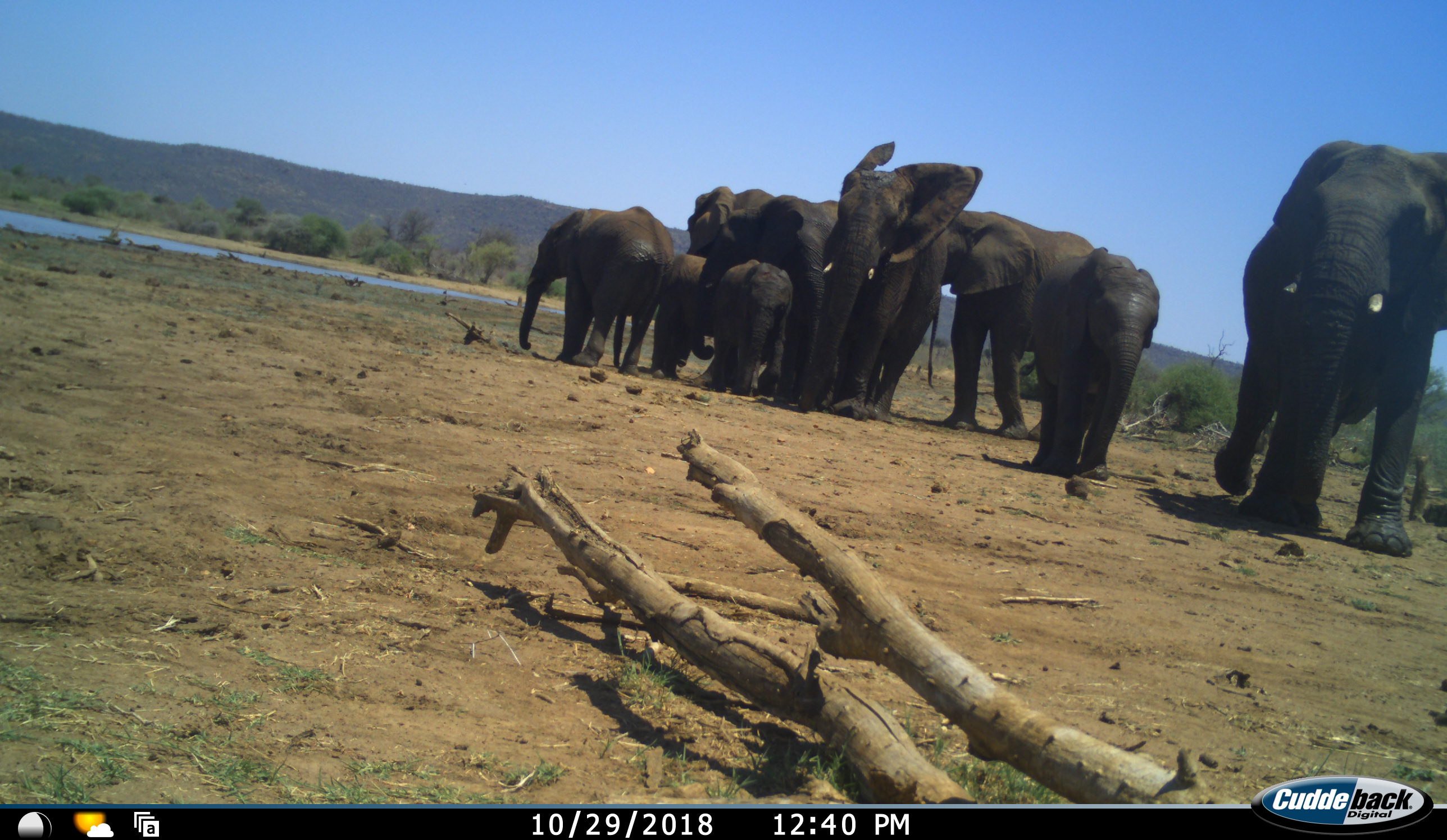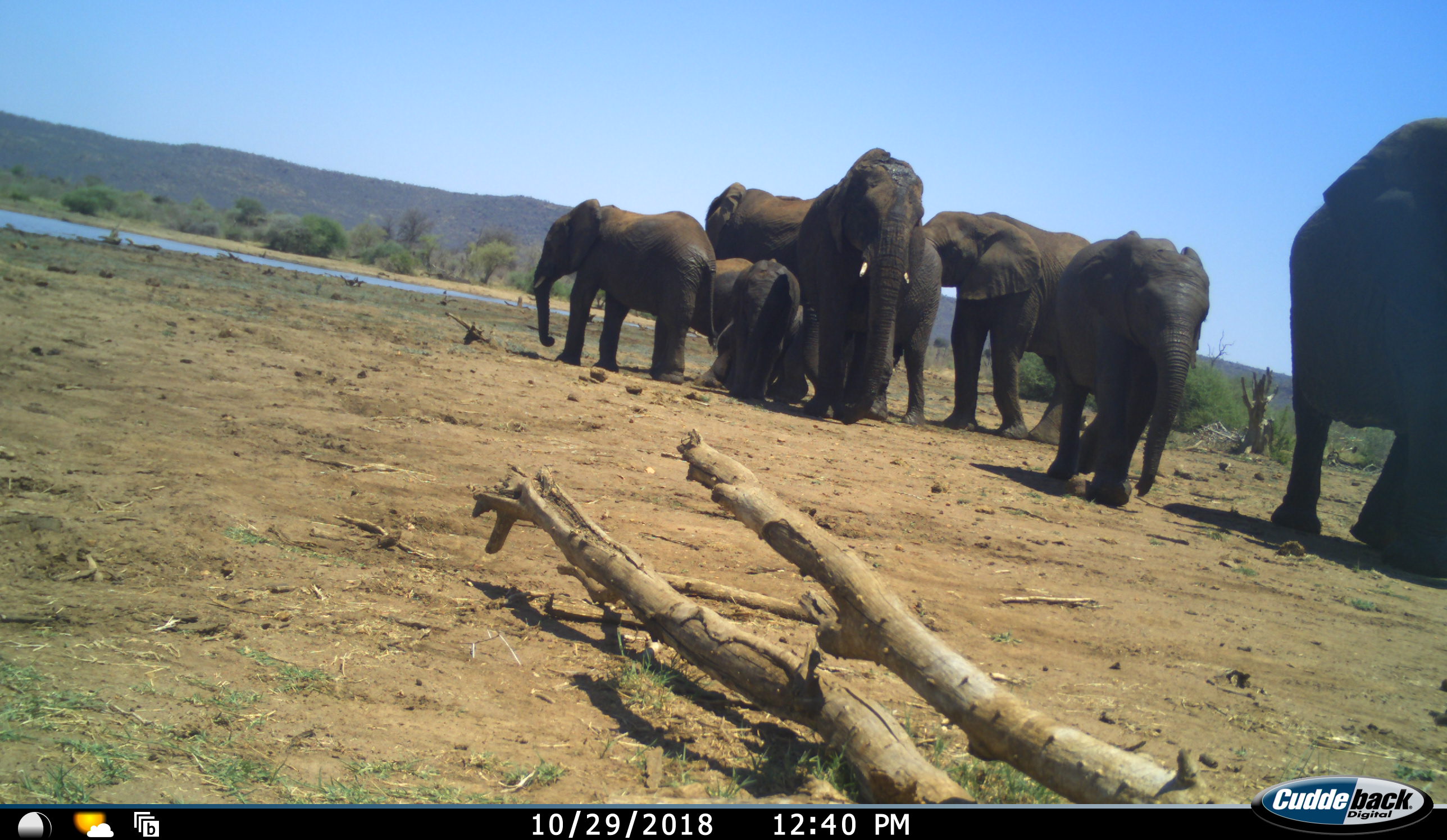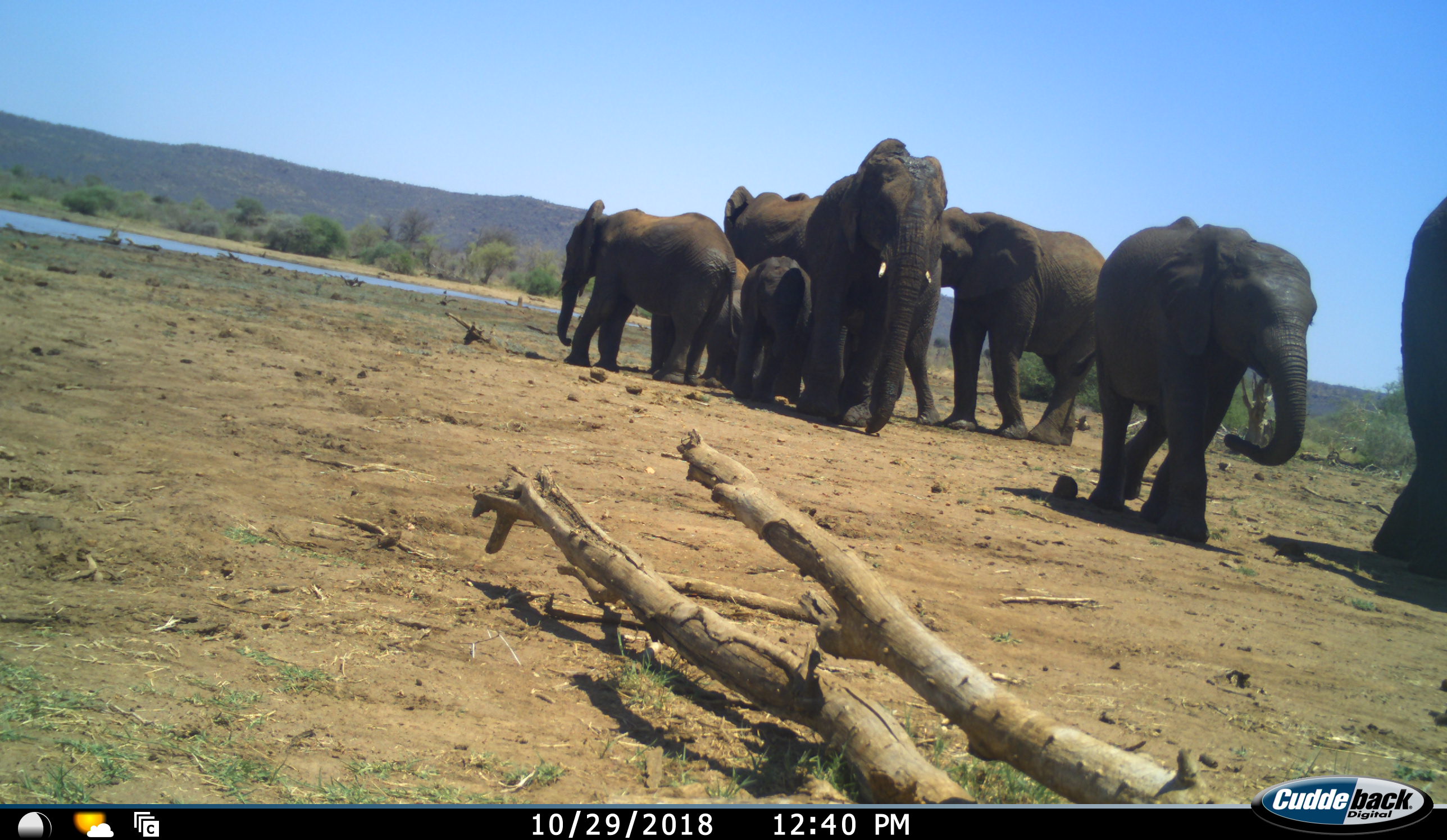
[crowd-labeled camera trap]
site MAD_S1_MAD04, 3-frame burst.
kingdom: Animalia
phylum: Chordata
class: Mammalia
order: Proboscidea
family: Elephantidae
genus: Loxodonta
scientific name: Loxodonta africana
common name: african bush elephant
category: elephant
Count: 8.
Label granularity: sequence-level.